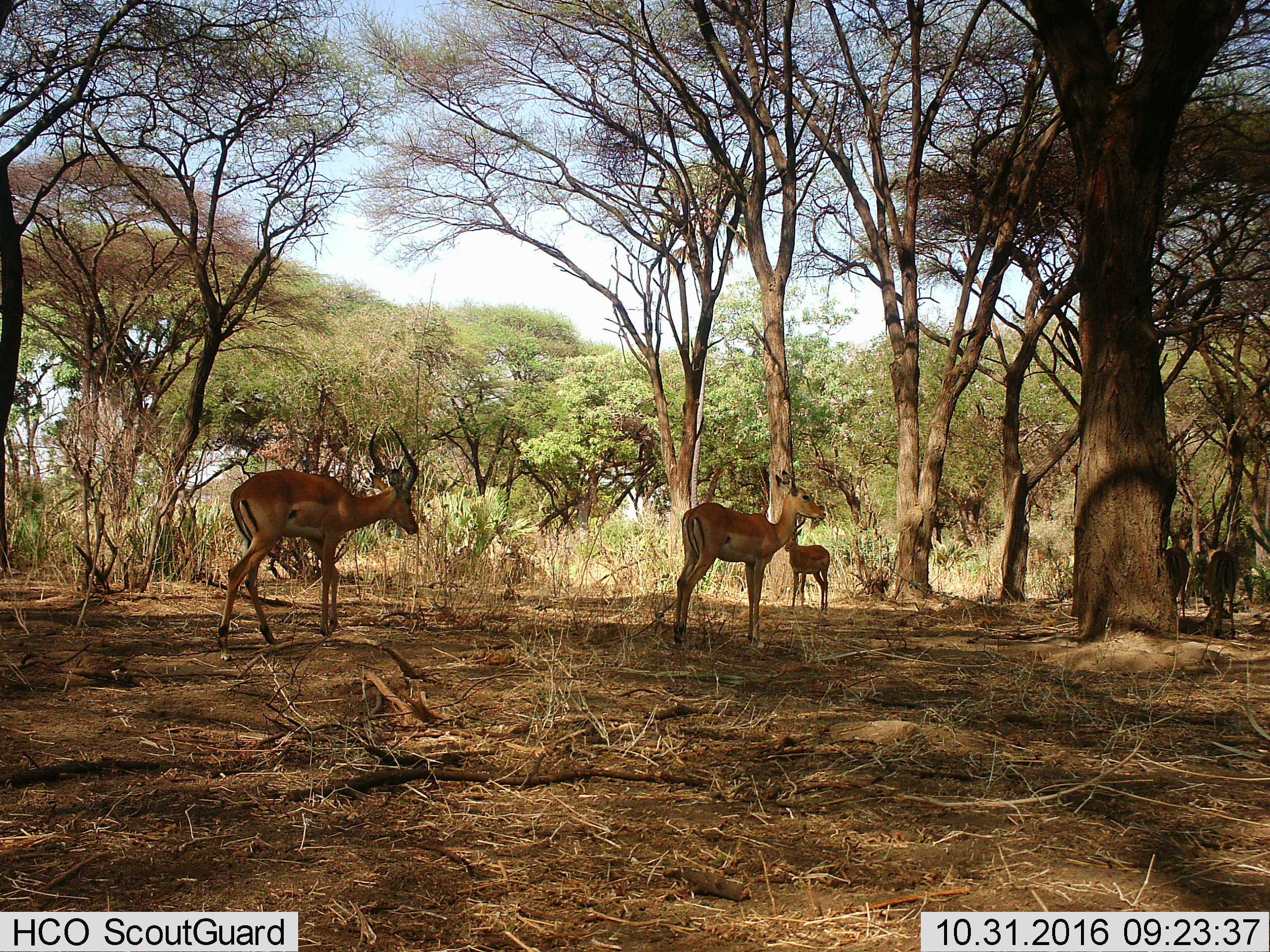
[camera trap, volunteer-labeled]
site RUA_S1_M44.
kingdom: Animalia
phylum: Chordata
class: Mammalia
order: Artiodactyla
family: Bovidae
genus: Aepyceros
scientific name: Aepyceros melampus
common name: impala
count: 5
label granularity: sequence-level